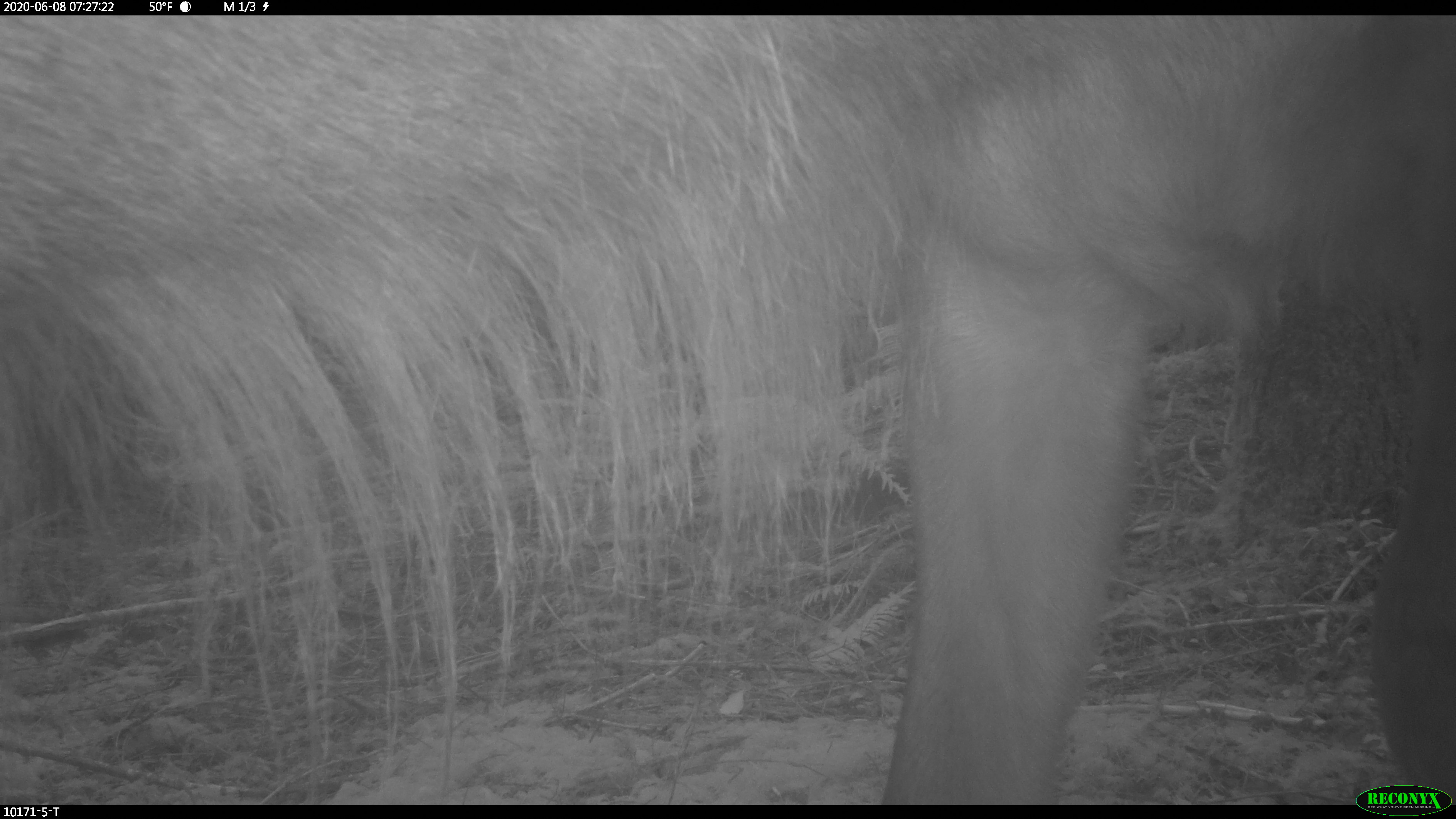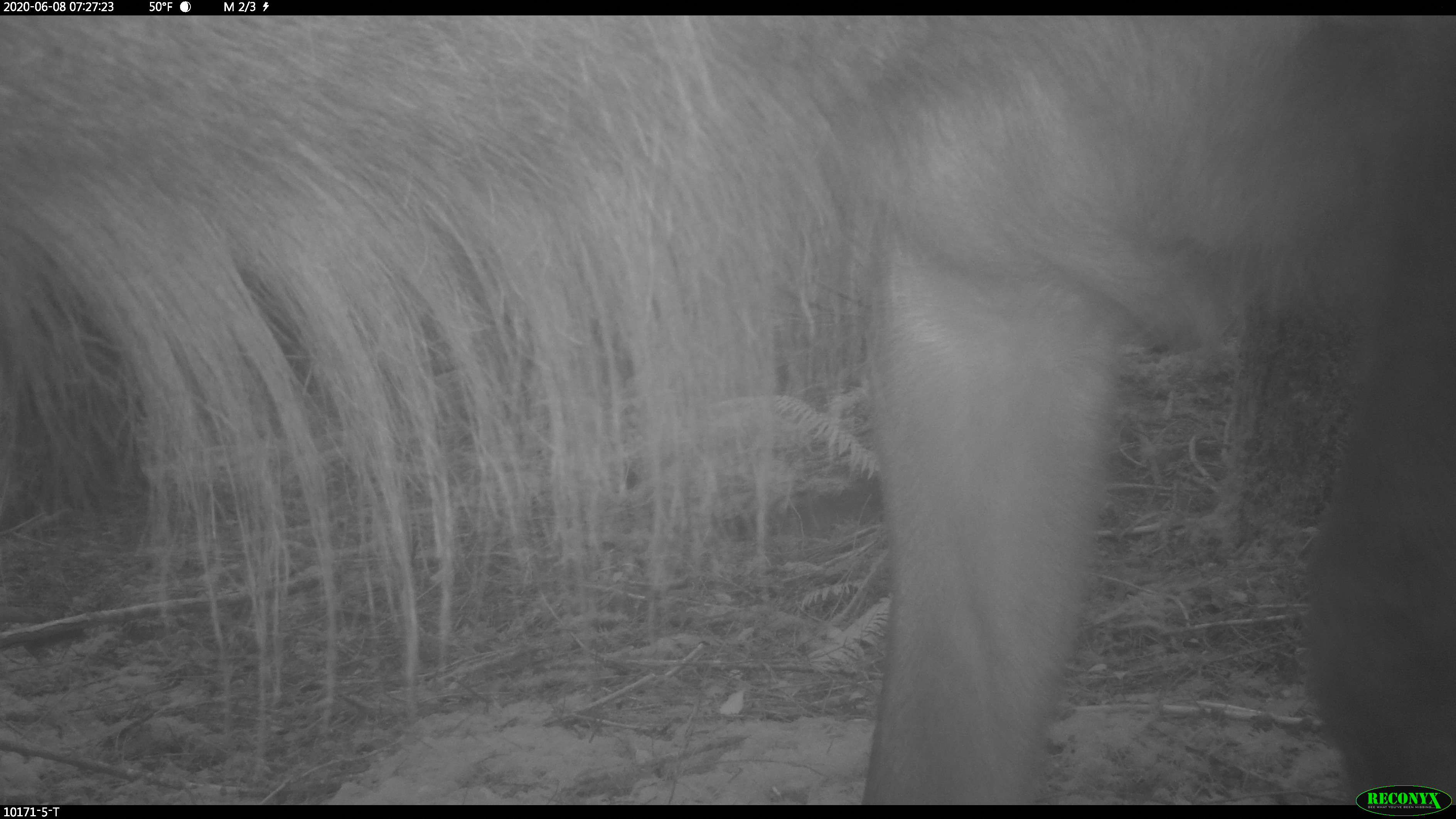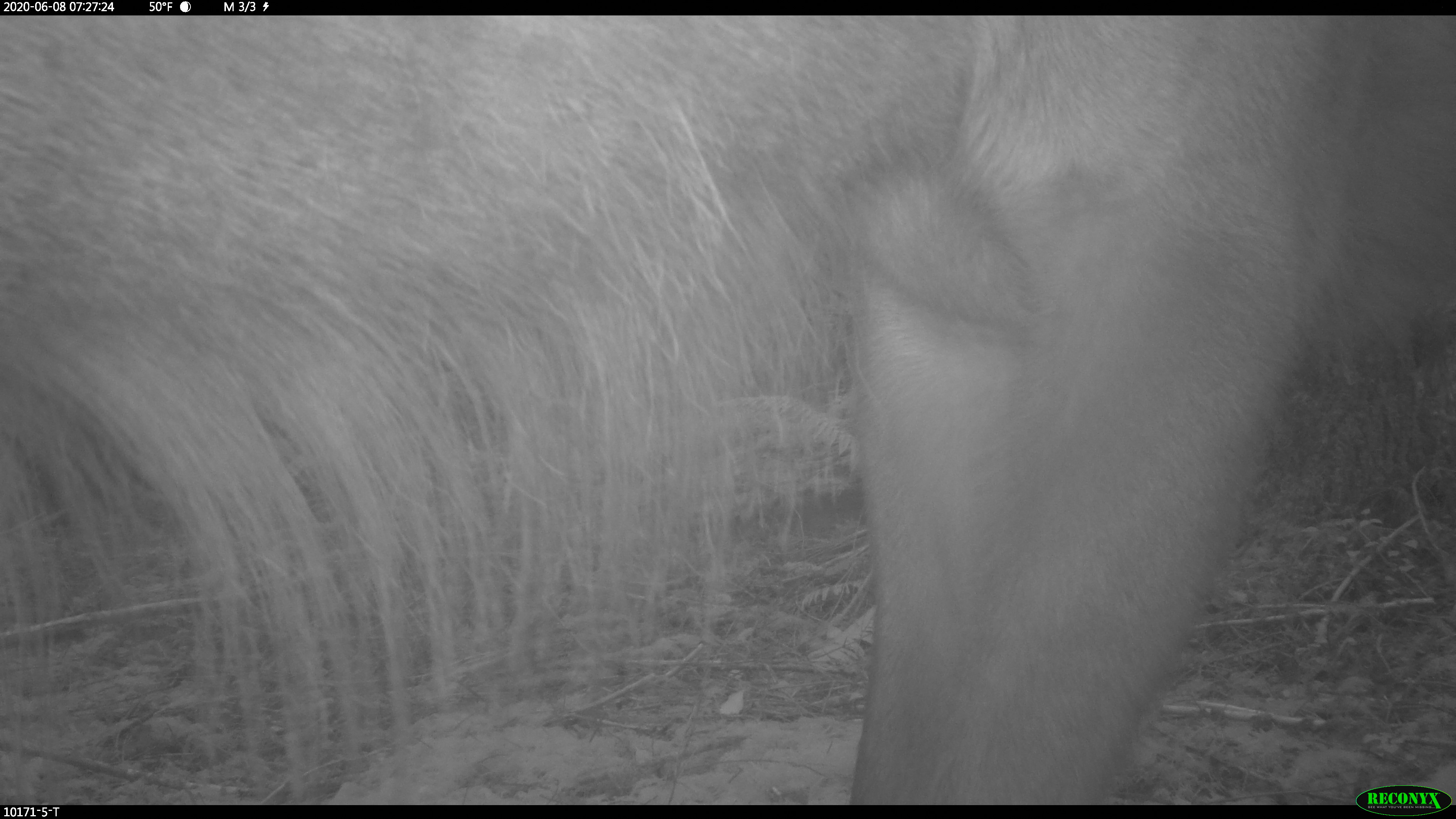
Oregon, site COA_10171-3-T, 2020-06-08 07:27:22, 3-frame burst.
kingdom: Animalia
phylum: Chordata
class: Mammalia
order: Artiodactyla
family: Cervidae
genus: Cervus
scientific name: Cervus canadensis roosevelti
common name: roosevelt elk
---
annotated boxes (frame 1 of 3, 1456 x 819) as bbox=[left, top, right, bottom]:
roosevelt elk: bbox=[0, 23, 1447, 776]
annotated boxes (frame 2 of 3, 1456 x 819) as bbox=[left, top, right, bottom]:
roosevelt elk: bbox=[0, 21, 1447, 778]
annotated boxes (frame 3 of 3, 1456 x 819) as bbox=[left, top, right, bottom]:
roosevelt elk: bbox=[0, 21, 1447, 778]